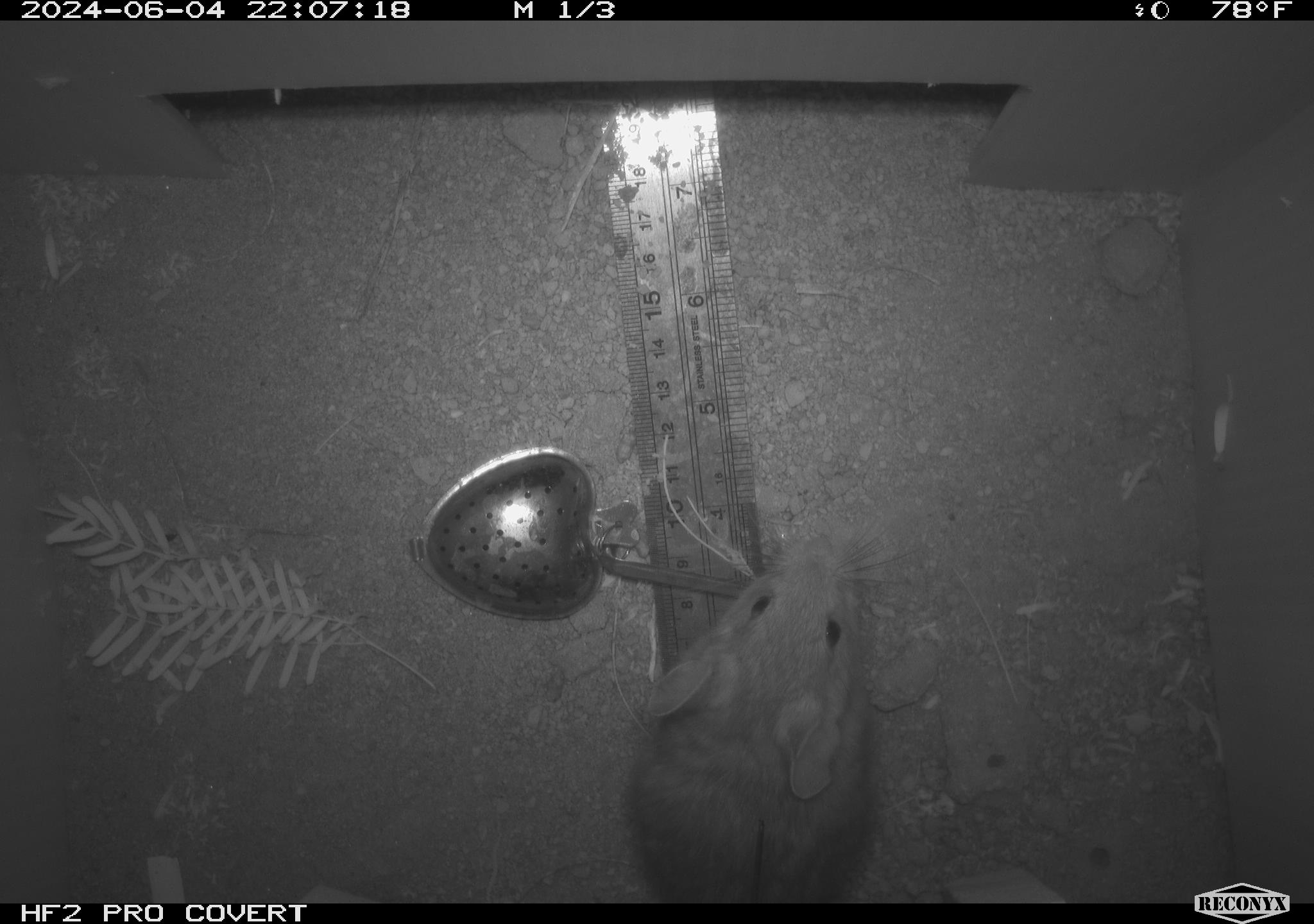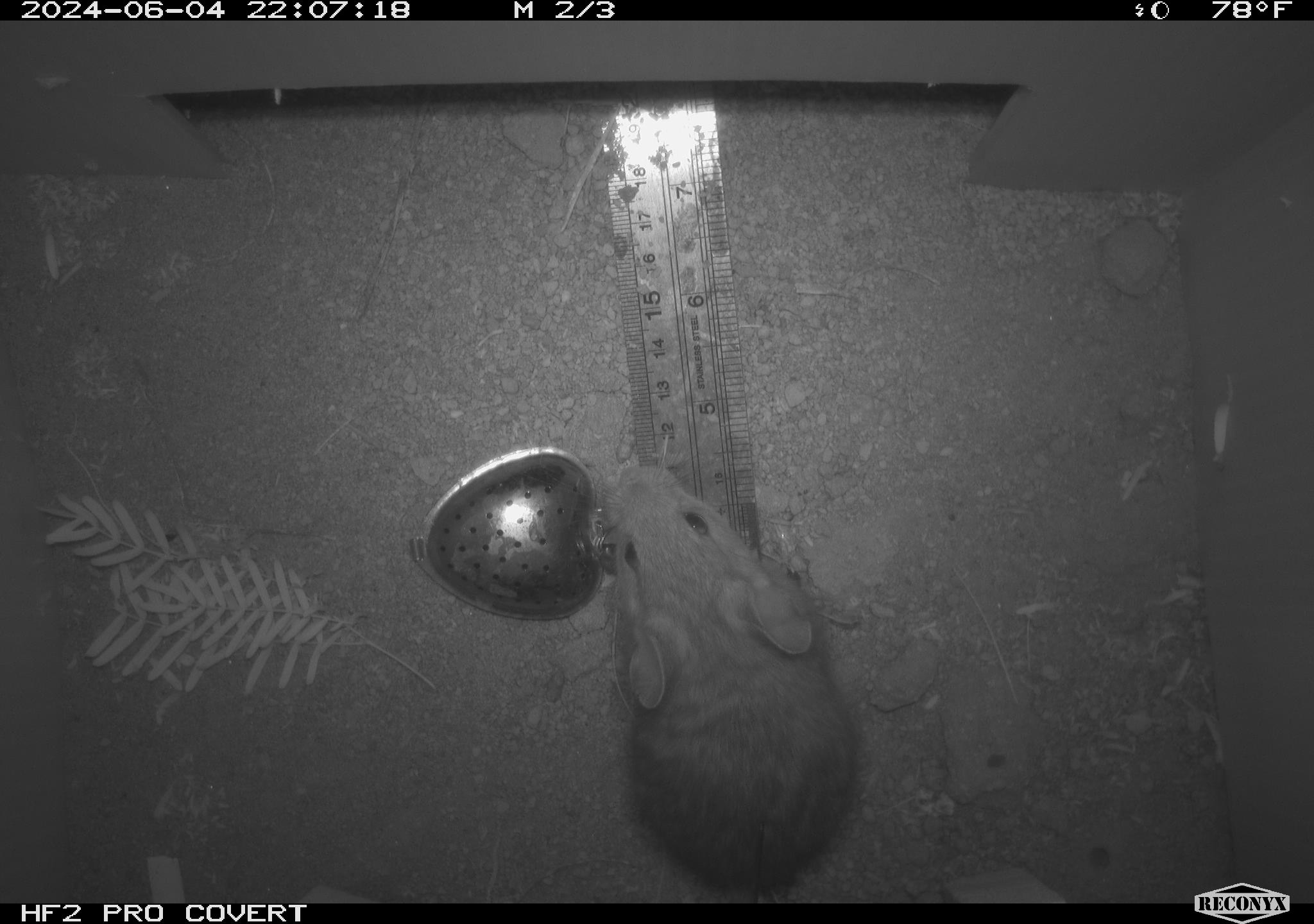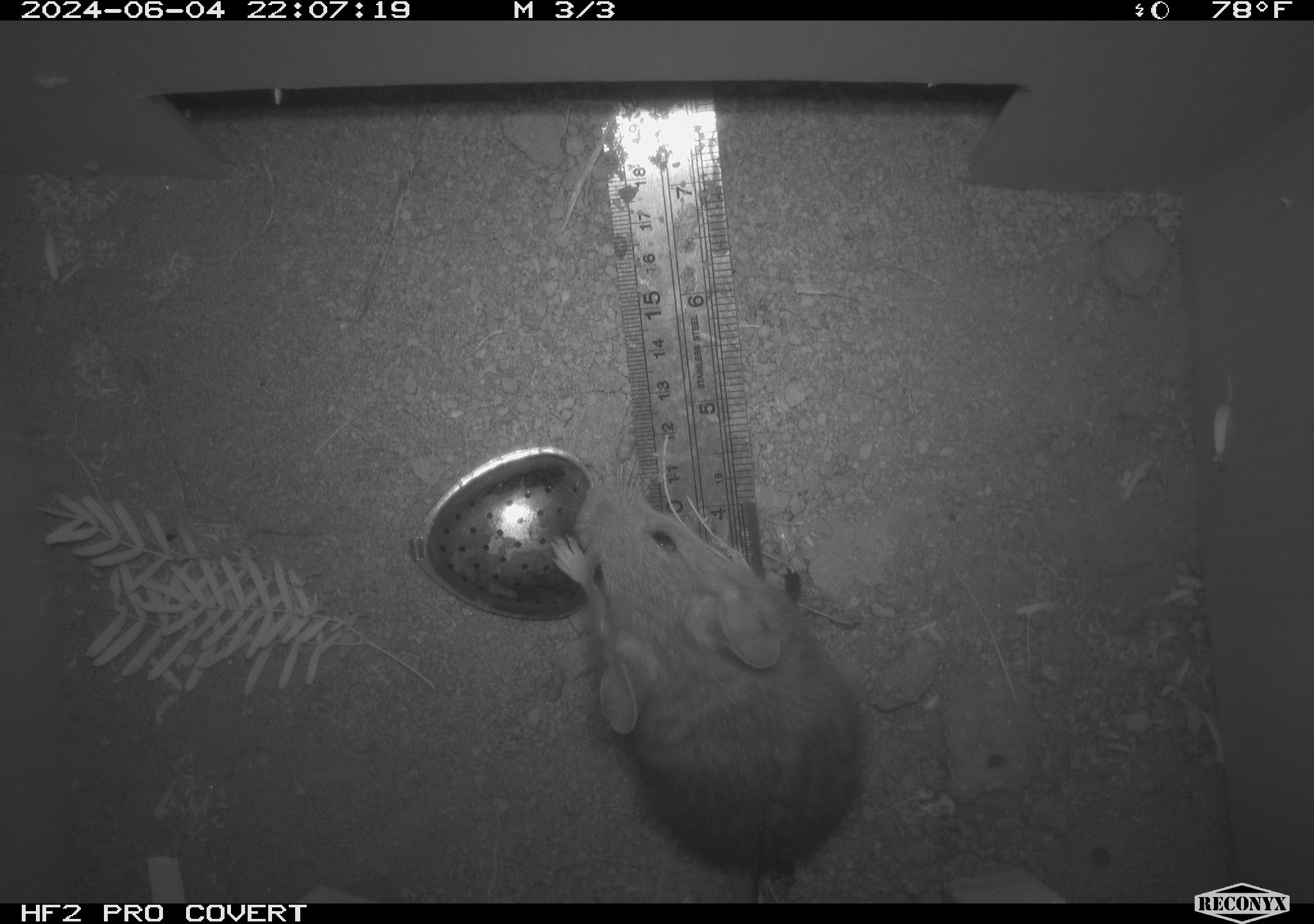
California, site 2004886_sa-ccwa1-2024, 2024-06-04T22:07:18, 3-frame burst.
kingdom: Animalia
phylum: Chordata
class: Mammalia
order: Rodentia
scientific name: Rodentia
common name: woodrat or rat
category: woodrat or rat species